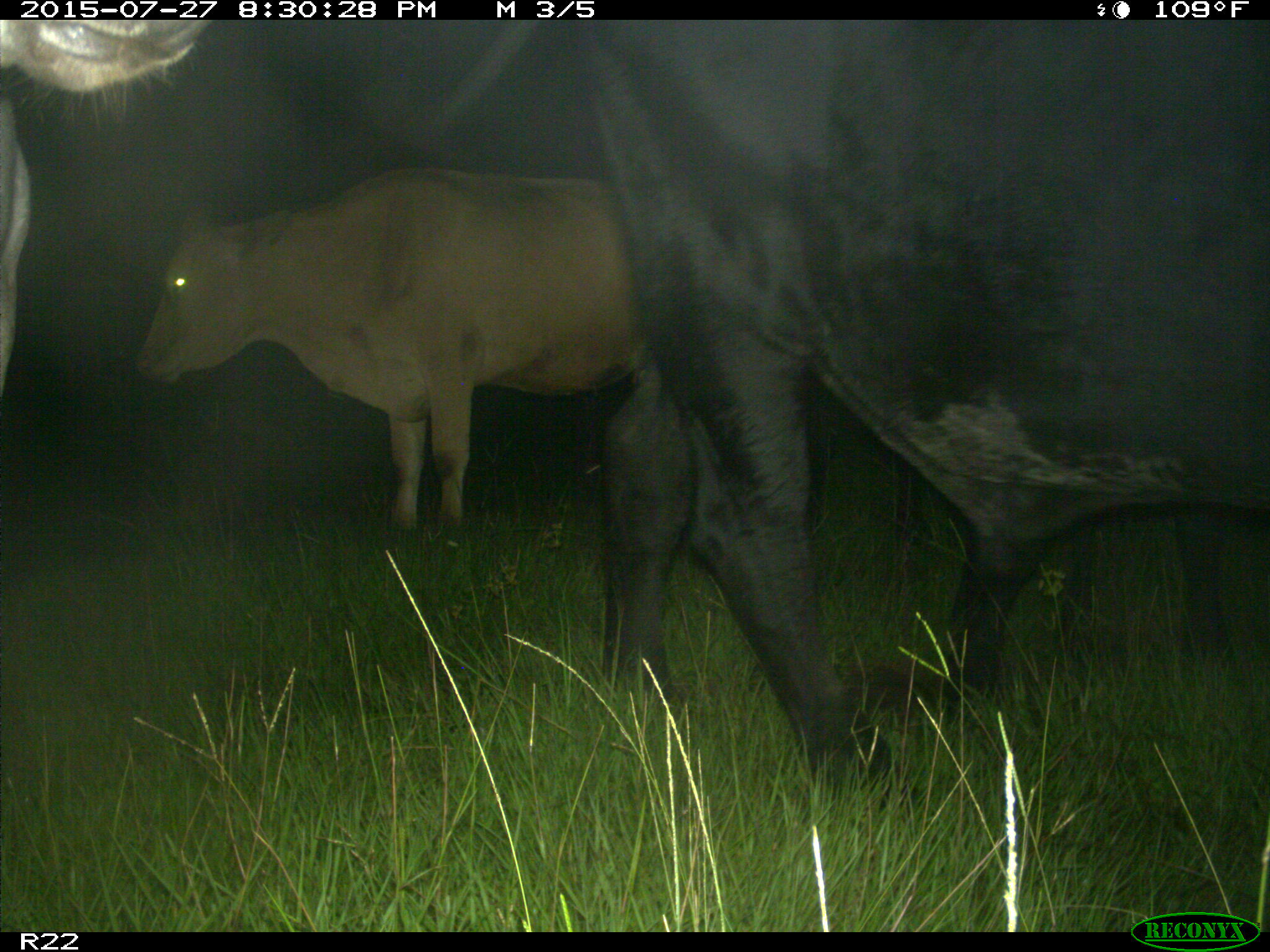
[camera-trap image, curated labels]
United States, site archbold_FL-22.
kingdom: Animalia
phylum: Chordata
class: Mammalia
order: Artiodactyla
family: Bovidae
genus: Bos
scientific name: Bos taurus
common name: domestic cow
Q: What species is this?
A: Bos taurus (domestic cow).